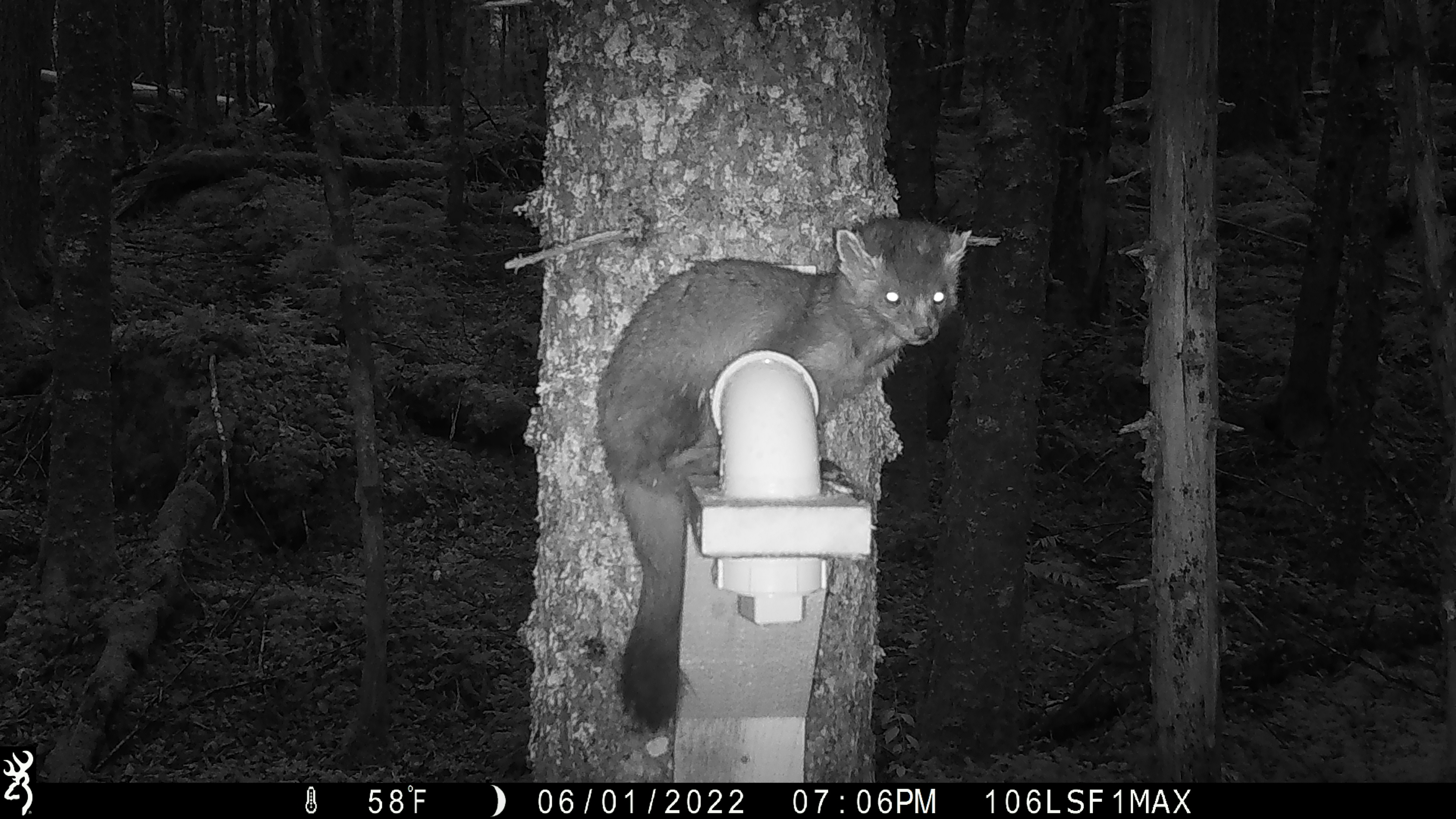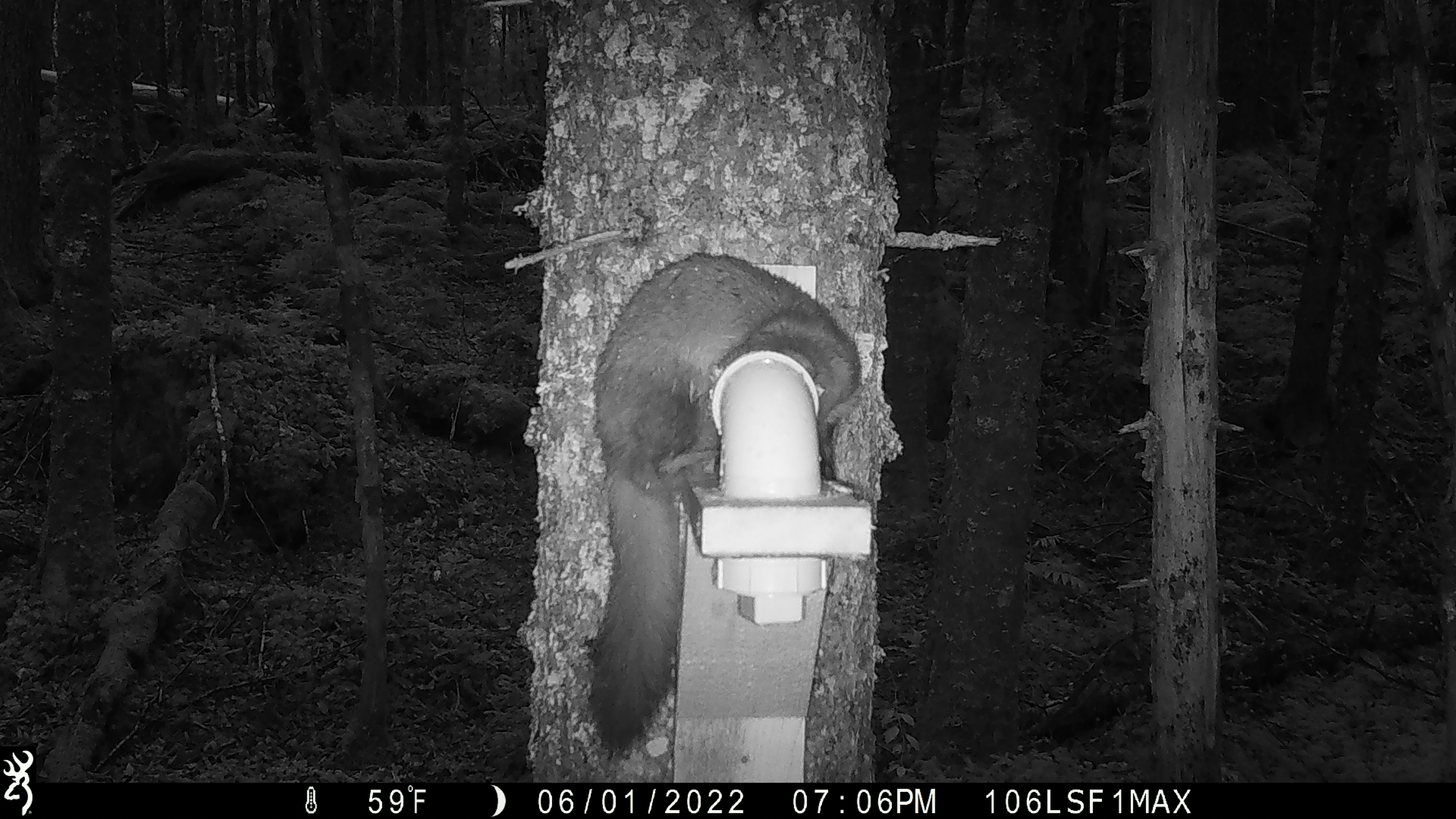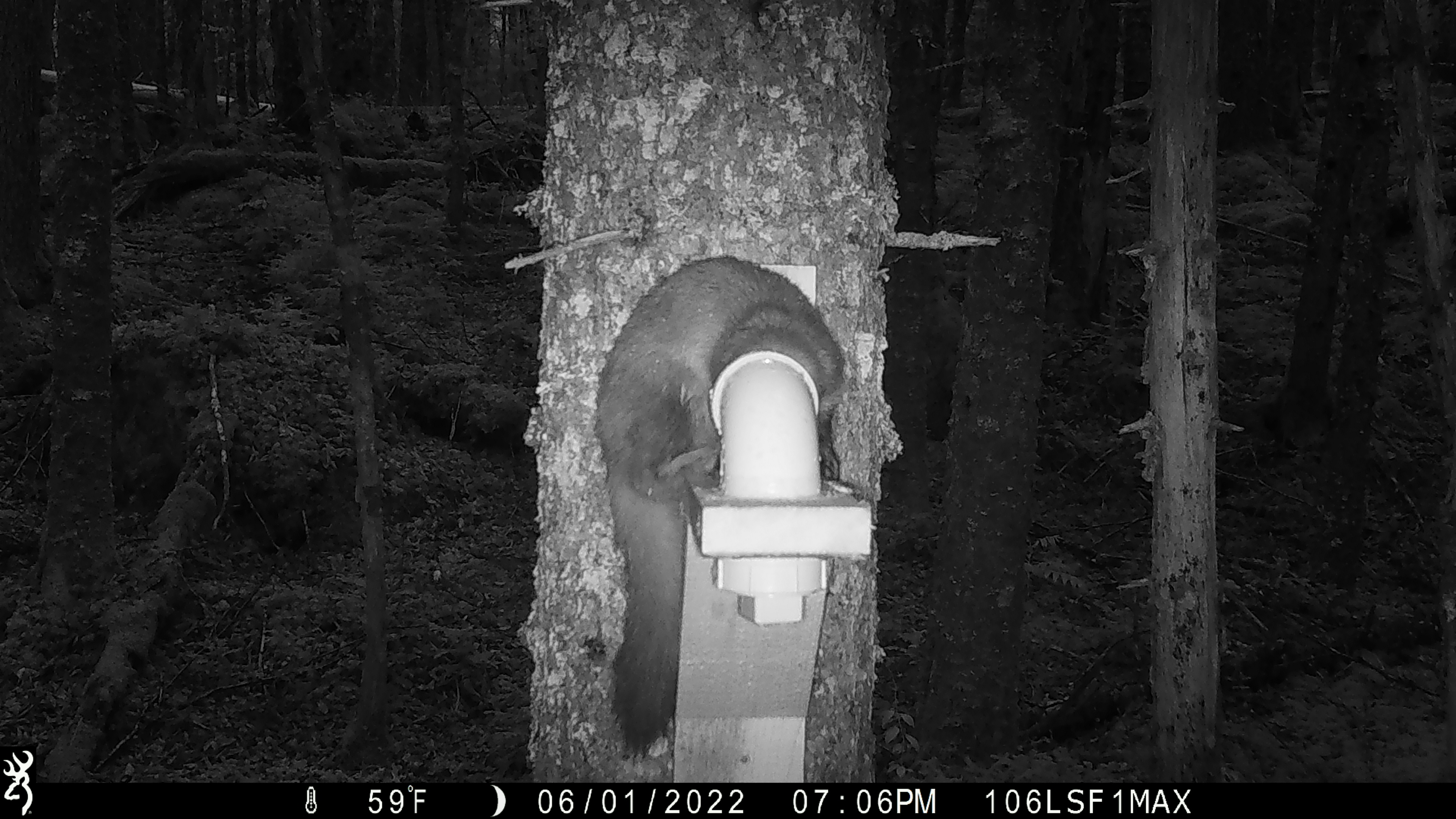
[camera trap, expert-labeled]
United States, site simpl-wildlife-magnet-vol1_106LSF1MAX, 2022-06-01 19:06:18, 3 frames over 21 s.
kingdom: Animalia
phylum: Chordata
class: Mammalia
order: Carnivora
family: Mustelidae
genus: Martes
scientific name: Martes americana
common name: american marten